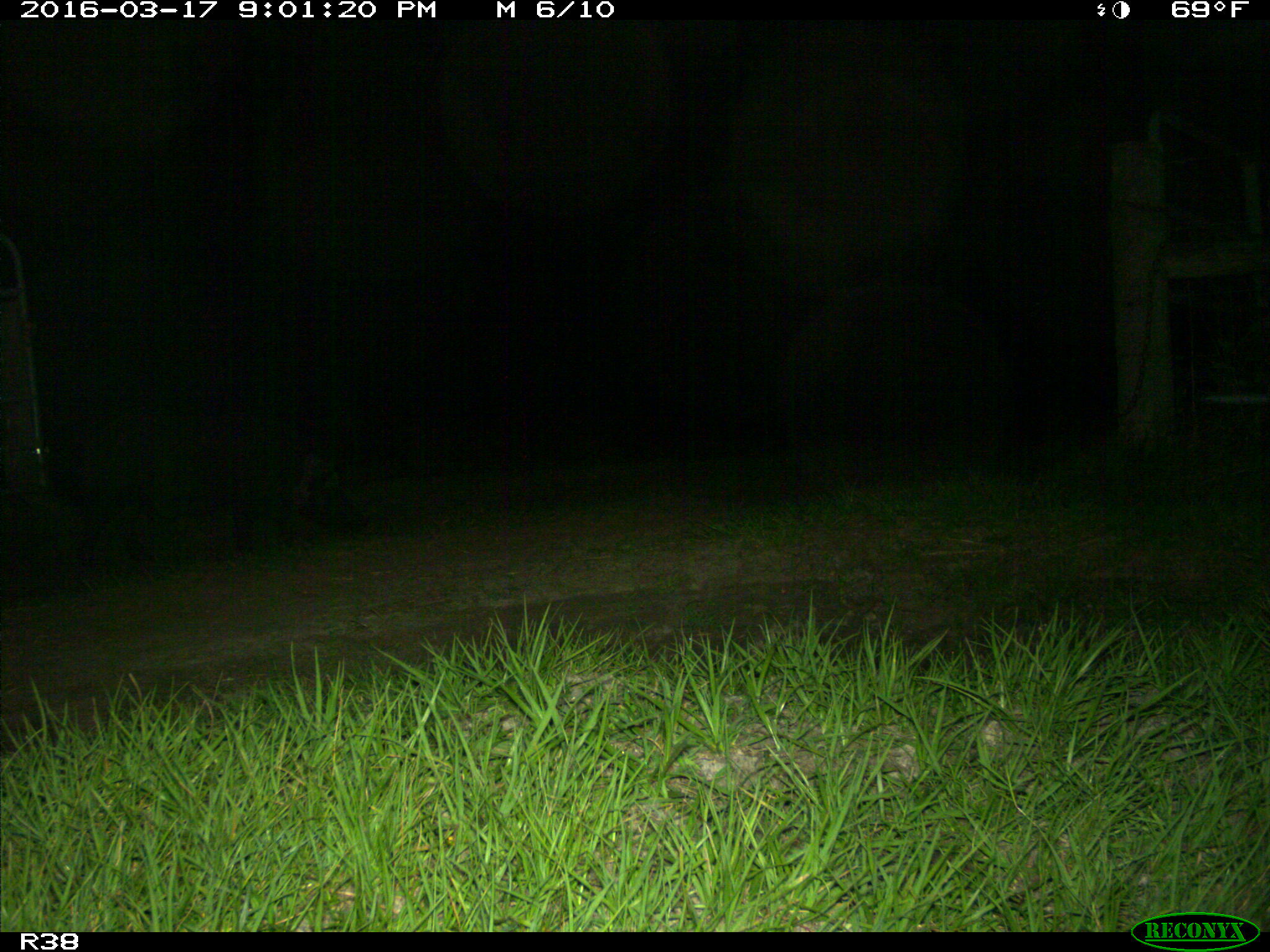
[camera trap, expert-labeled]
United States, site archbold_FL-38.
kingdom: Animalia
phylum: Chordata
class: Mammalia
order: Artiodactyla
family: Suidae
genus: Sus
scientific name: Sus scrofa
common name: wild boar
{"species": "Sus scrofa (wild boar)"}